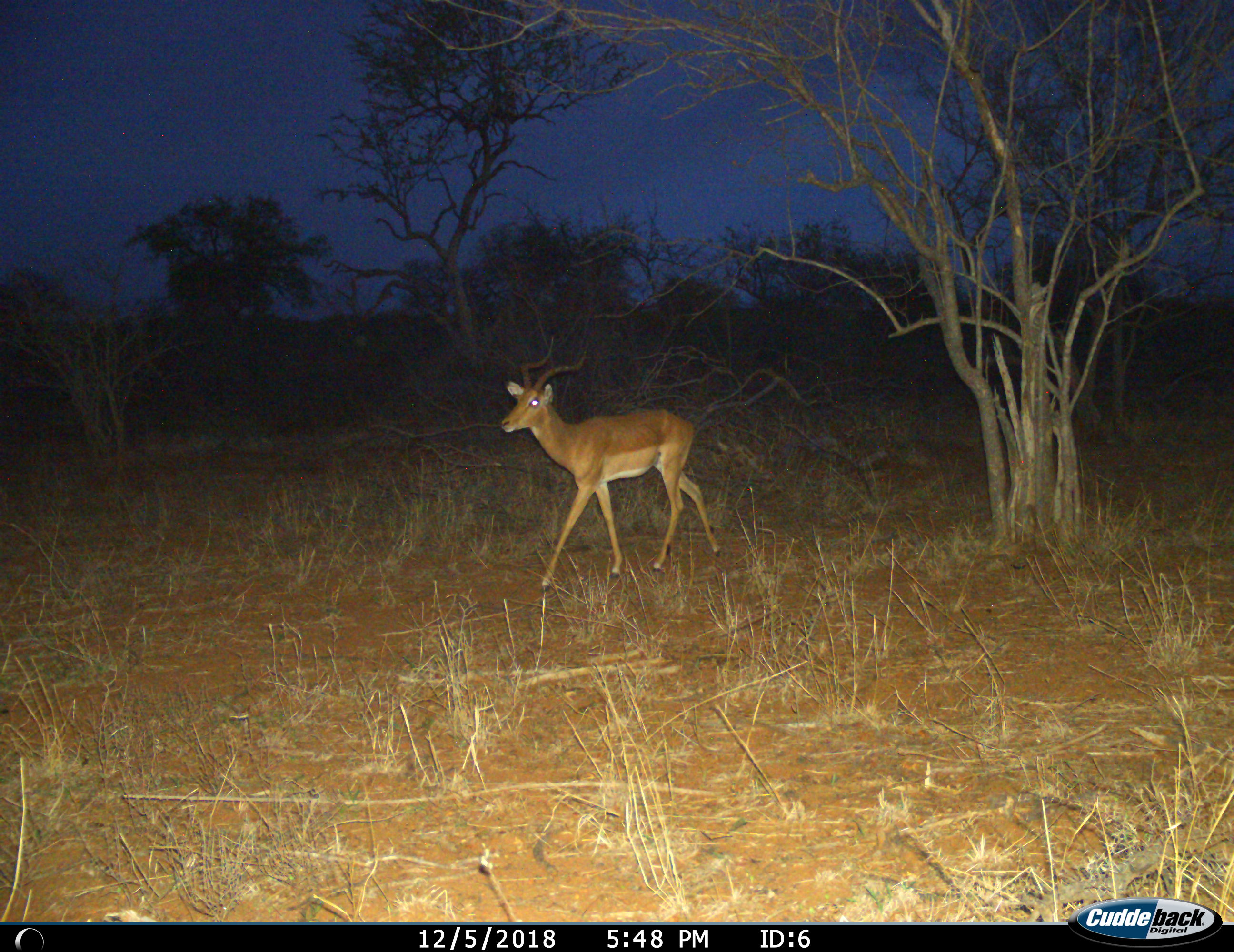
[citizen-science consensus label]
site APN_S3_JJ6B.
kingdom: Animalia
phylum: Chordata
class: Mammalia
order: Artiodactyla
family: Bovidae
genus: Aepyceros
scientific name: Aepyceros melampus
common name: impala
Impala (Aepyceros melampus), count 1. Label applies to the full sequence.